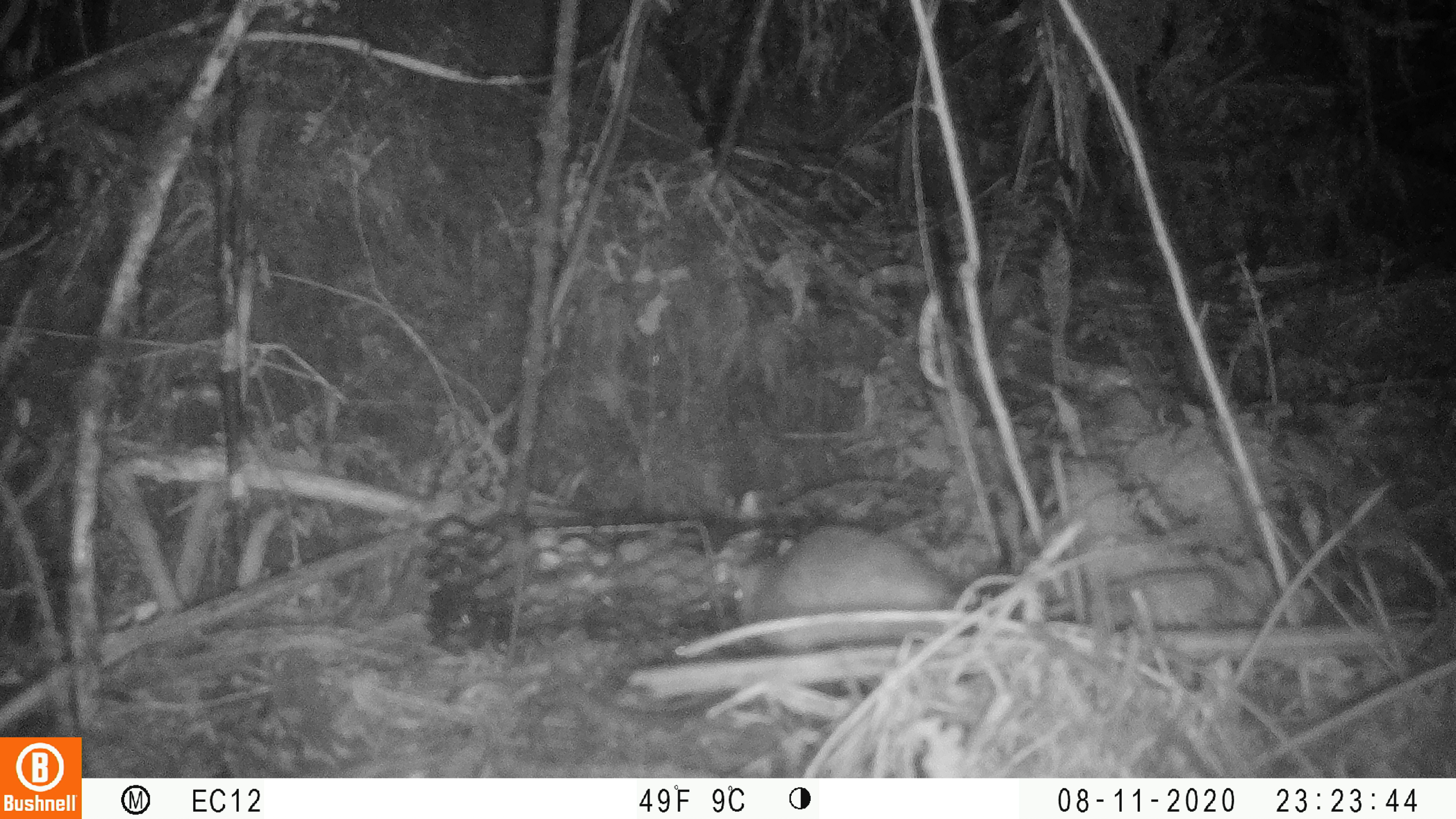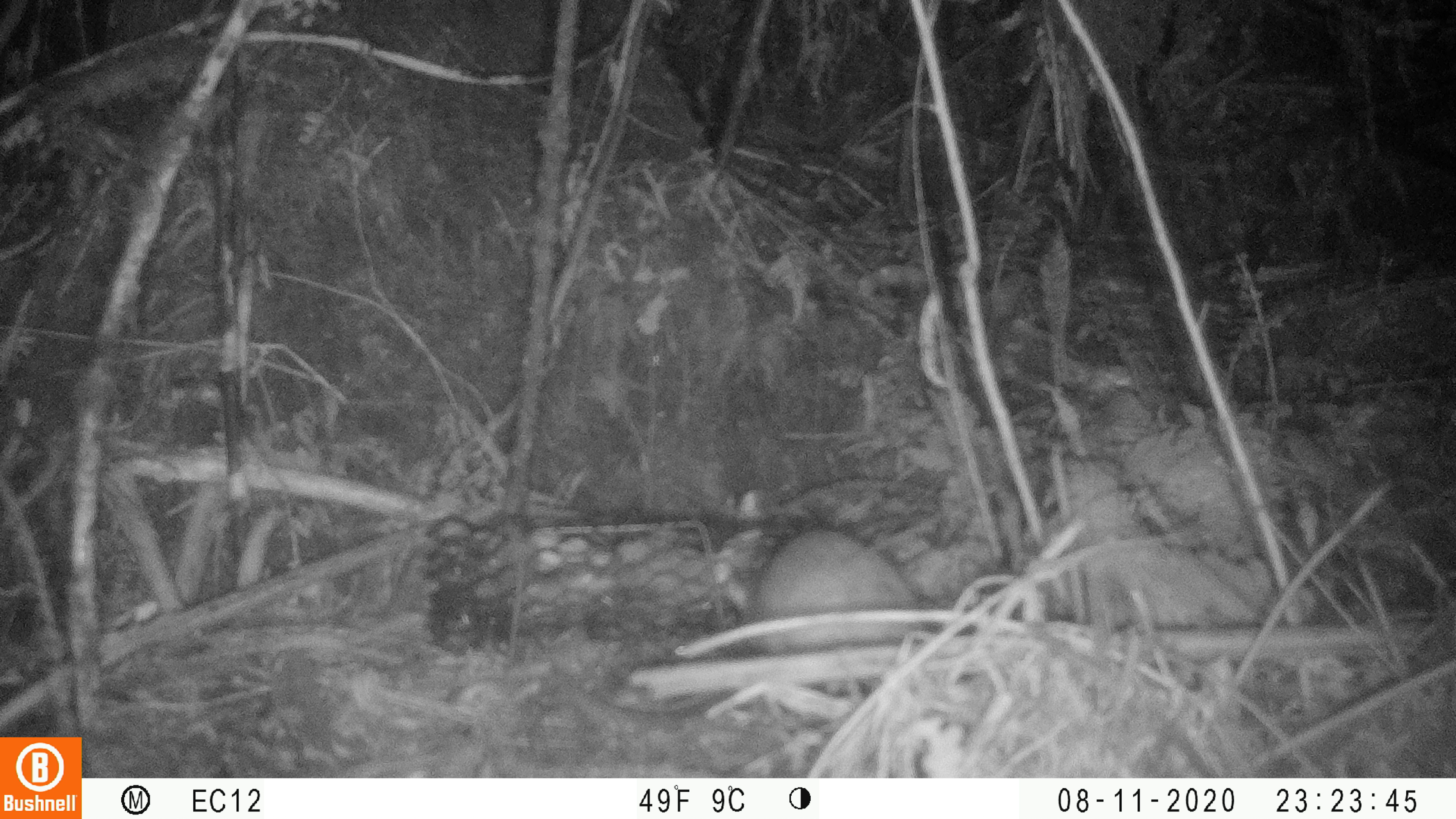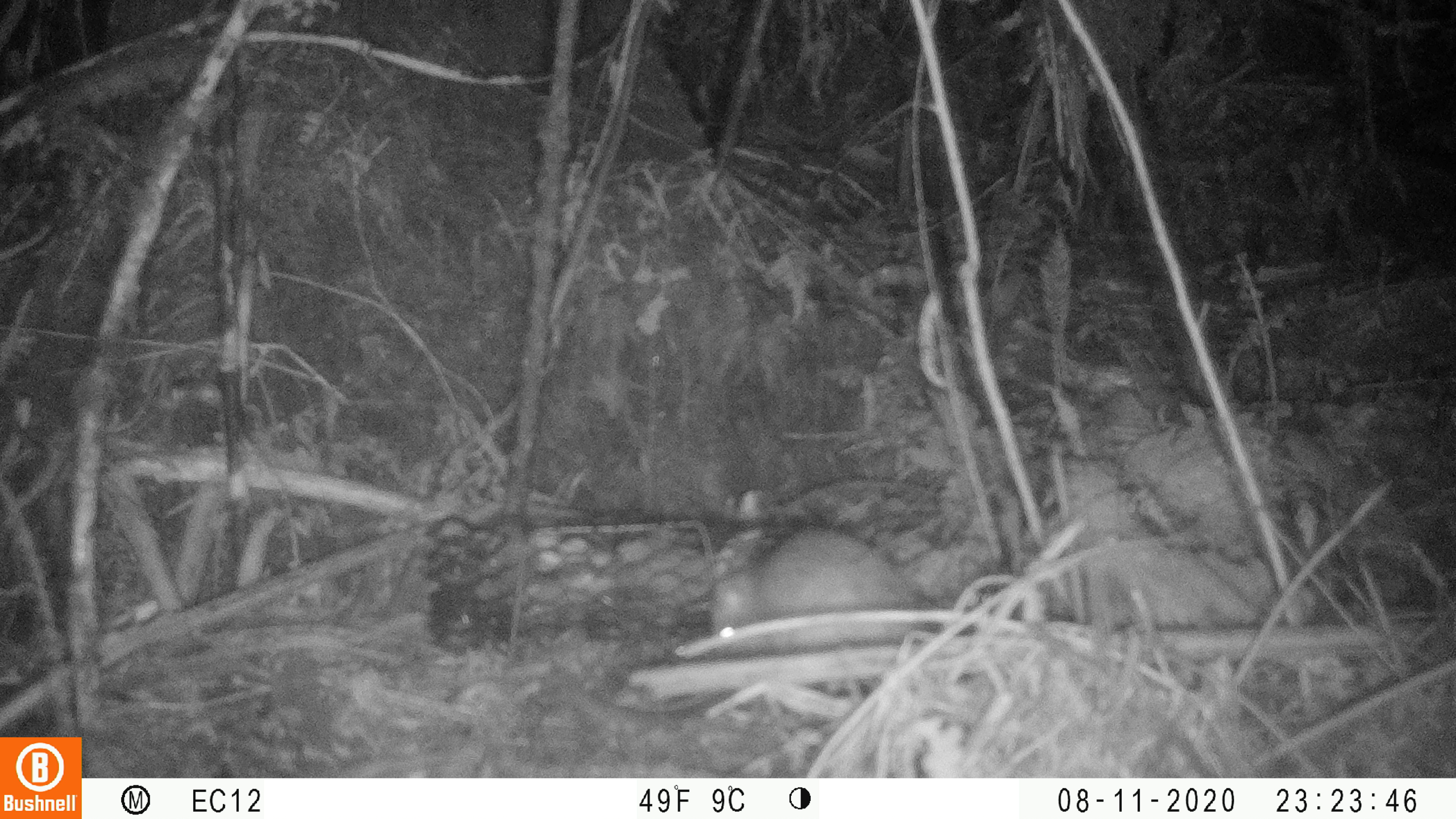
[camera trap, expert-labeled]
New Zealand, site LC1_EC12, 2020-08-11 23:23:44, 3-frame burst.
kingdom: Animalia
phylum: Chordata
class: Mammalia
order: Rodentia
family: Muridae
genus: Rattus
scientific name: Rattus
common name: rat